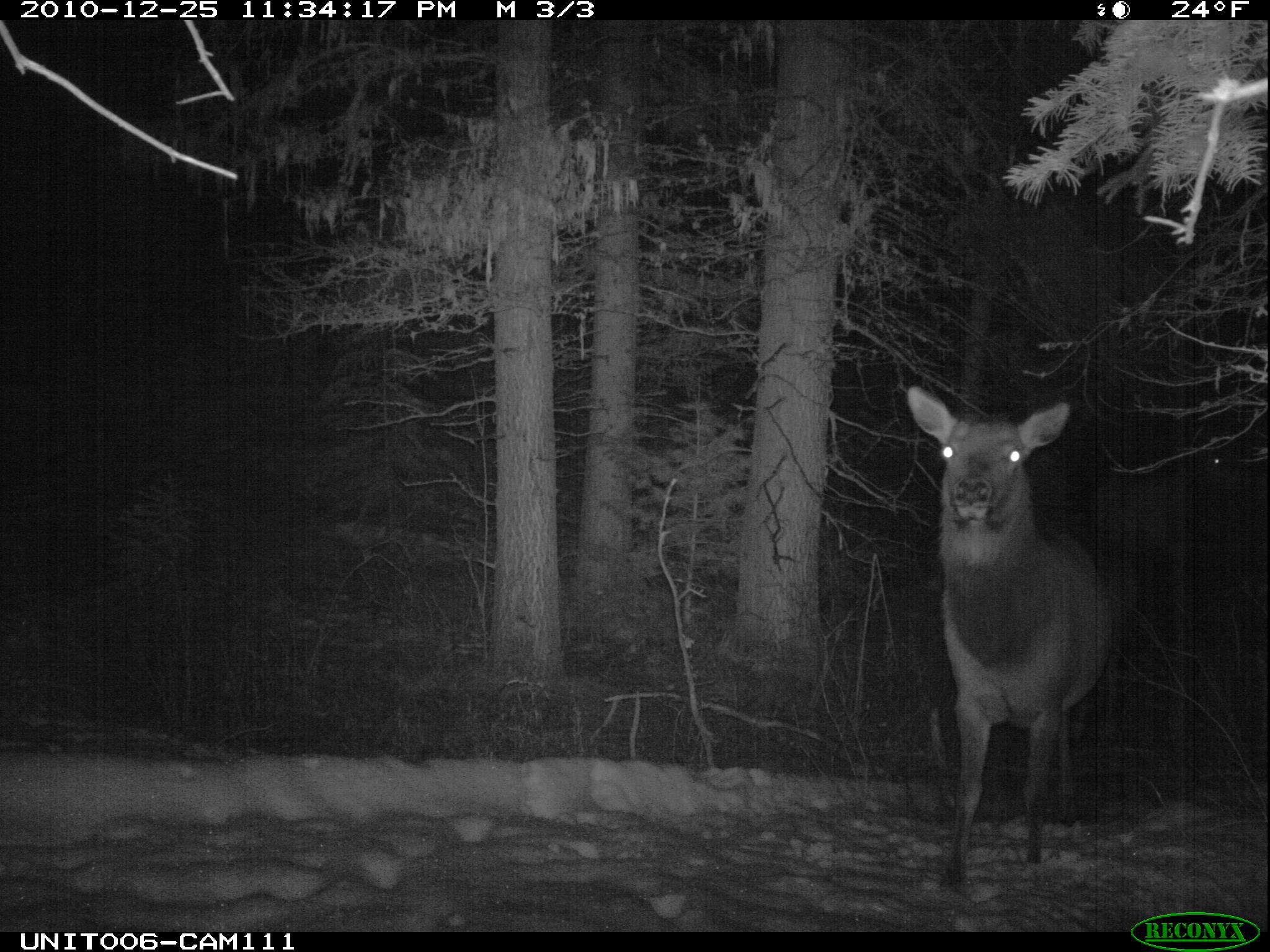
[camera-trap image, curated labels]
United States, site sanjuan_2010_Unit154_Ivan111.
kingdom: Animalia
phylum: Chordata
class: Mammalia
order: Artiodactyla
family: Cervidae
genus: Cervus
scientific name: Cervus elaphus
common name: red deer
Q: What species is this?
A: Cervus elaphus (red deer).